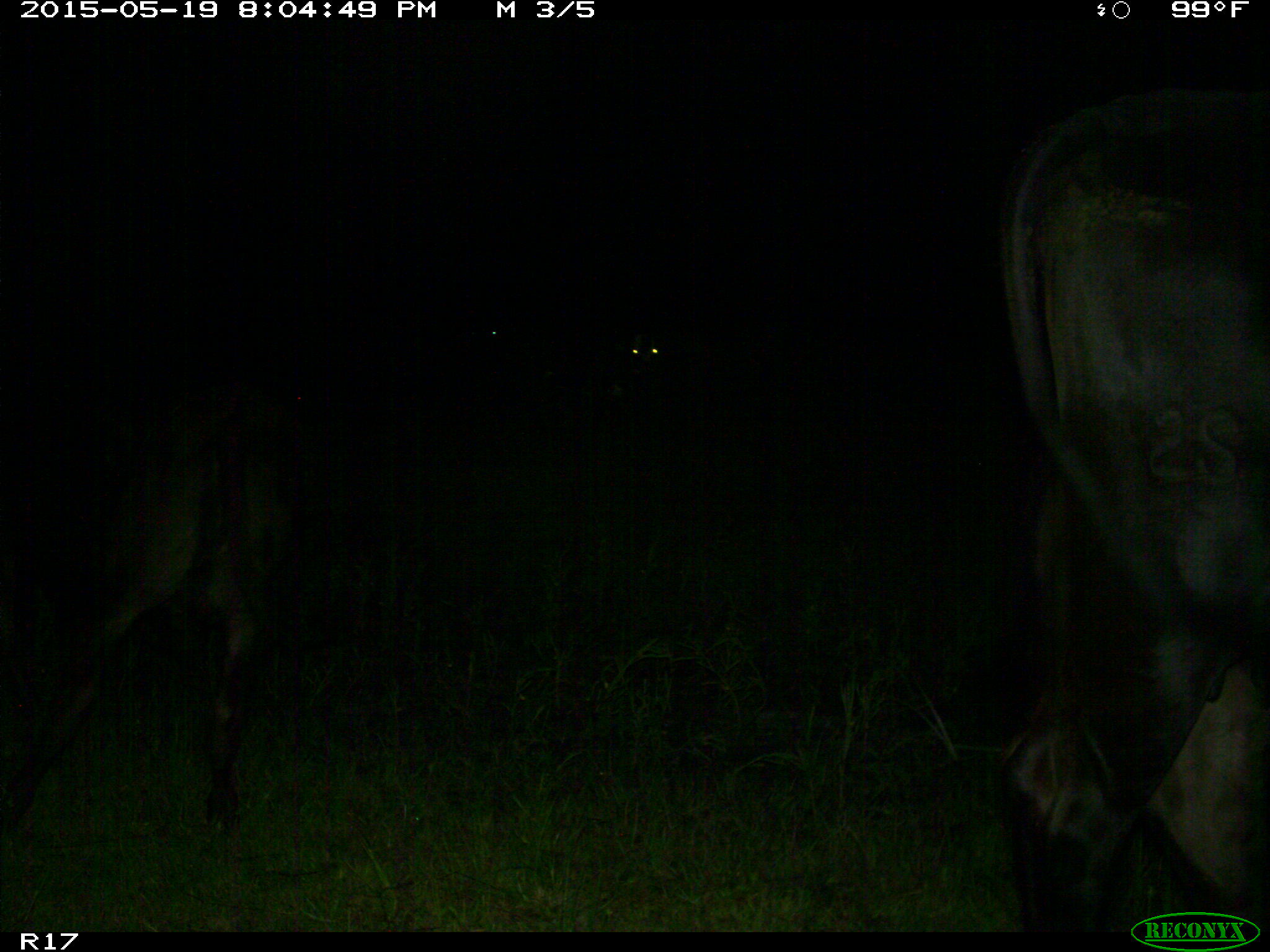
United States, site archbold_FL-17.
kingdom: Animalia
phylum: Chordata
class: Mammalia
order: Artiodactyla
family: Bovidae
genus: Bos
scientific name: Bos taurus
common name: domestic cow